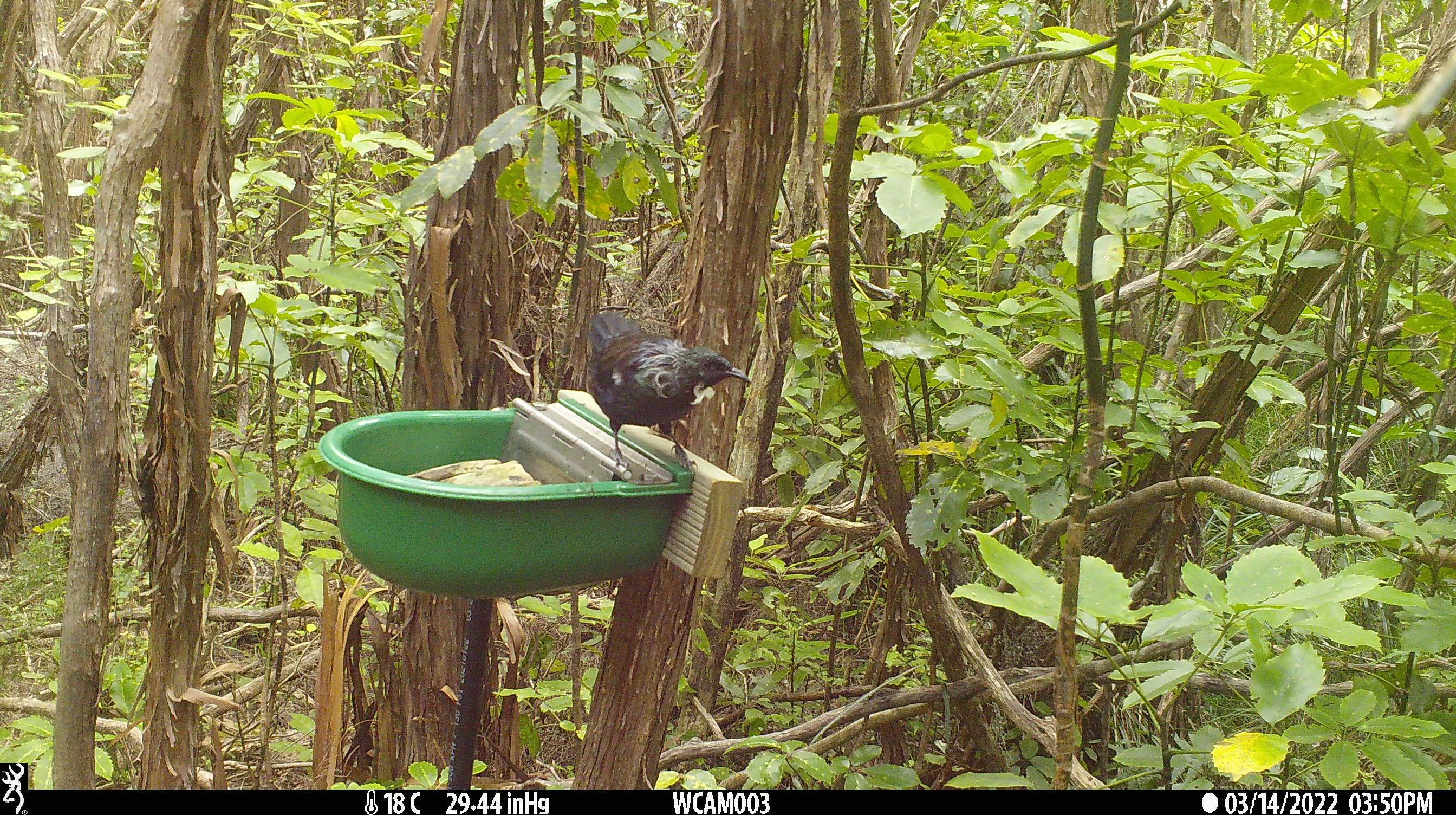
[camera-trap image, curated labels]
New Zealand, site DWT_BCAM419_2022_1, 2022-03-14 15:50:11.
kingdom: Animalia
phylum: Chordata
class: Aves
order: Passeriformes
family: Meliphagidae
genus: Prosthemadera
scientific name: Prosthemadera novaeseelandiae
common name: tui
Tui (Prosthemadera novaeseelandiae).